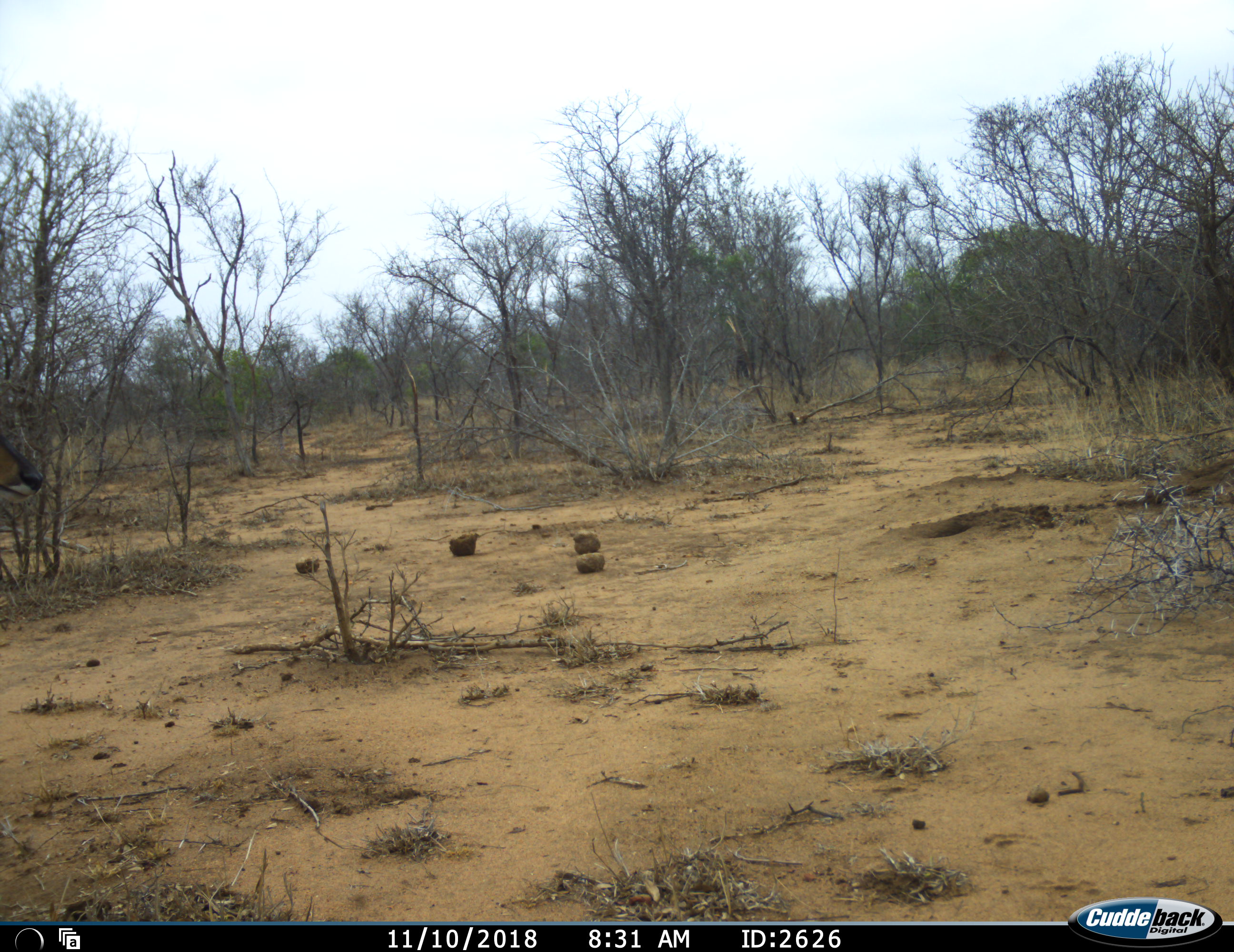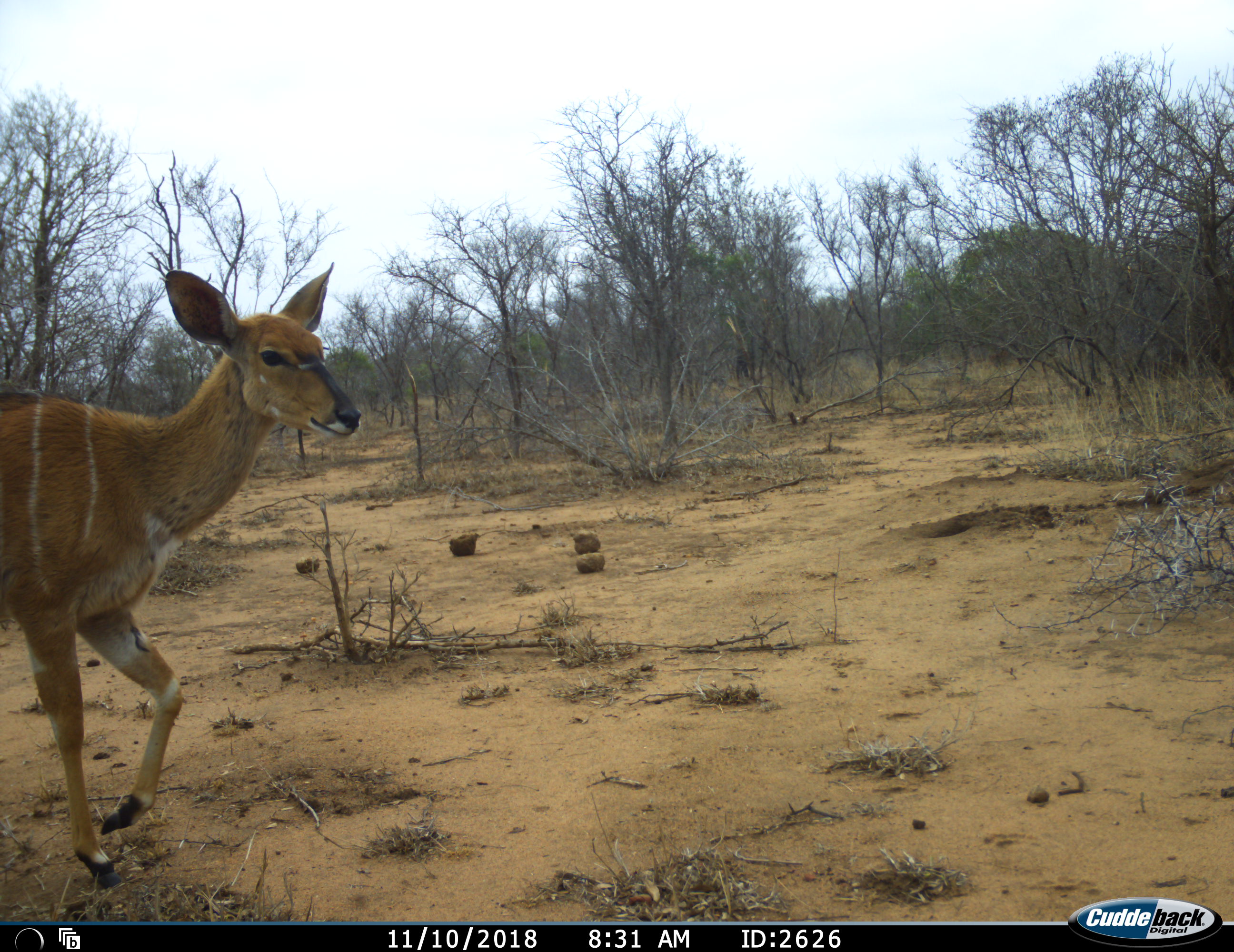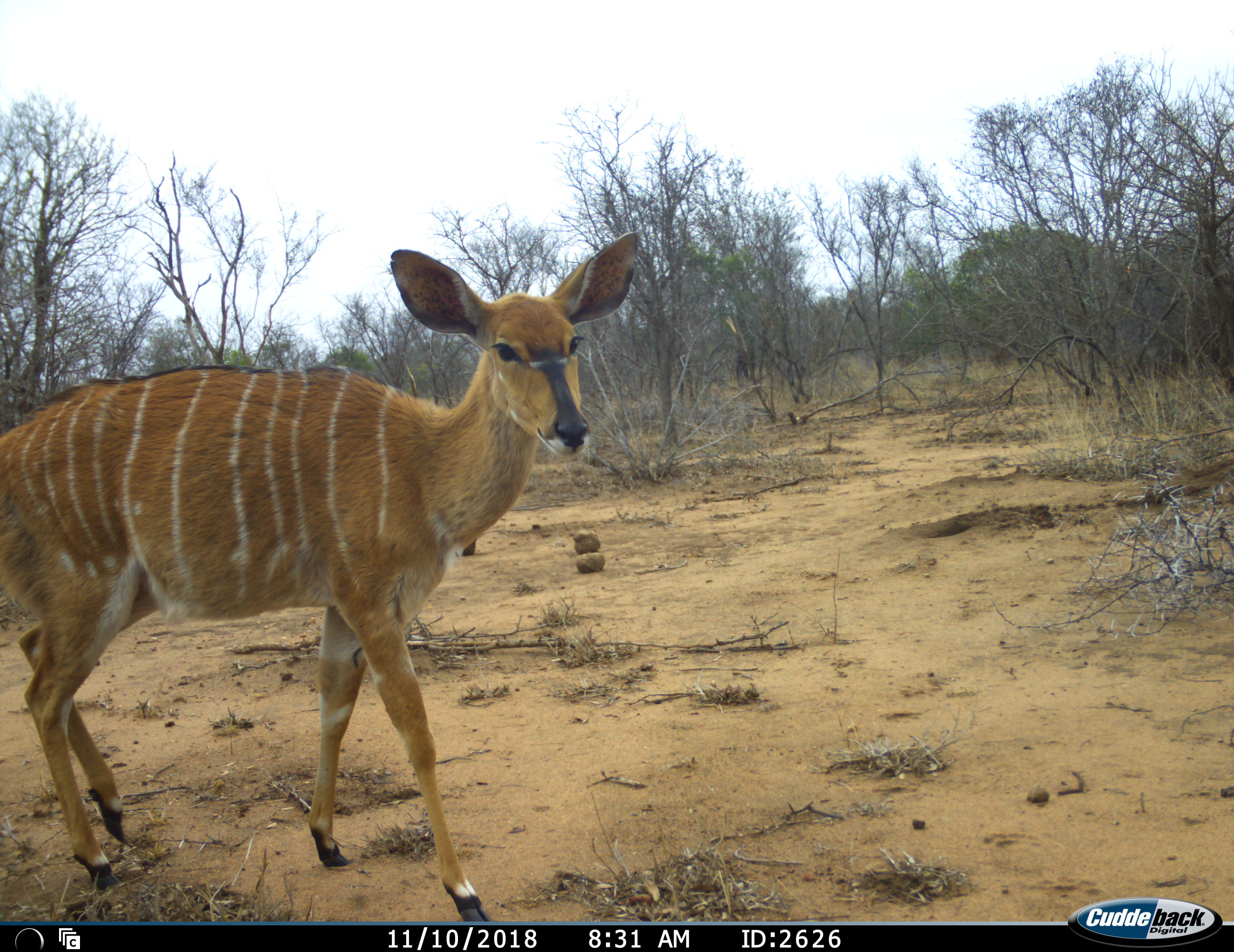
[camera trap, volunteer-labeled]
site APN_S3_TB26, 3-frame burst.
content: unidentified animal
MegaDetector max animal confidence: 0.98